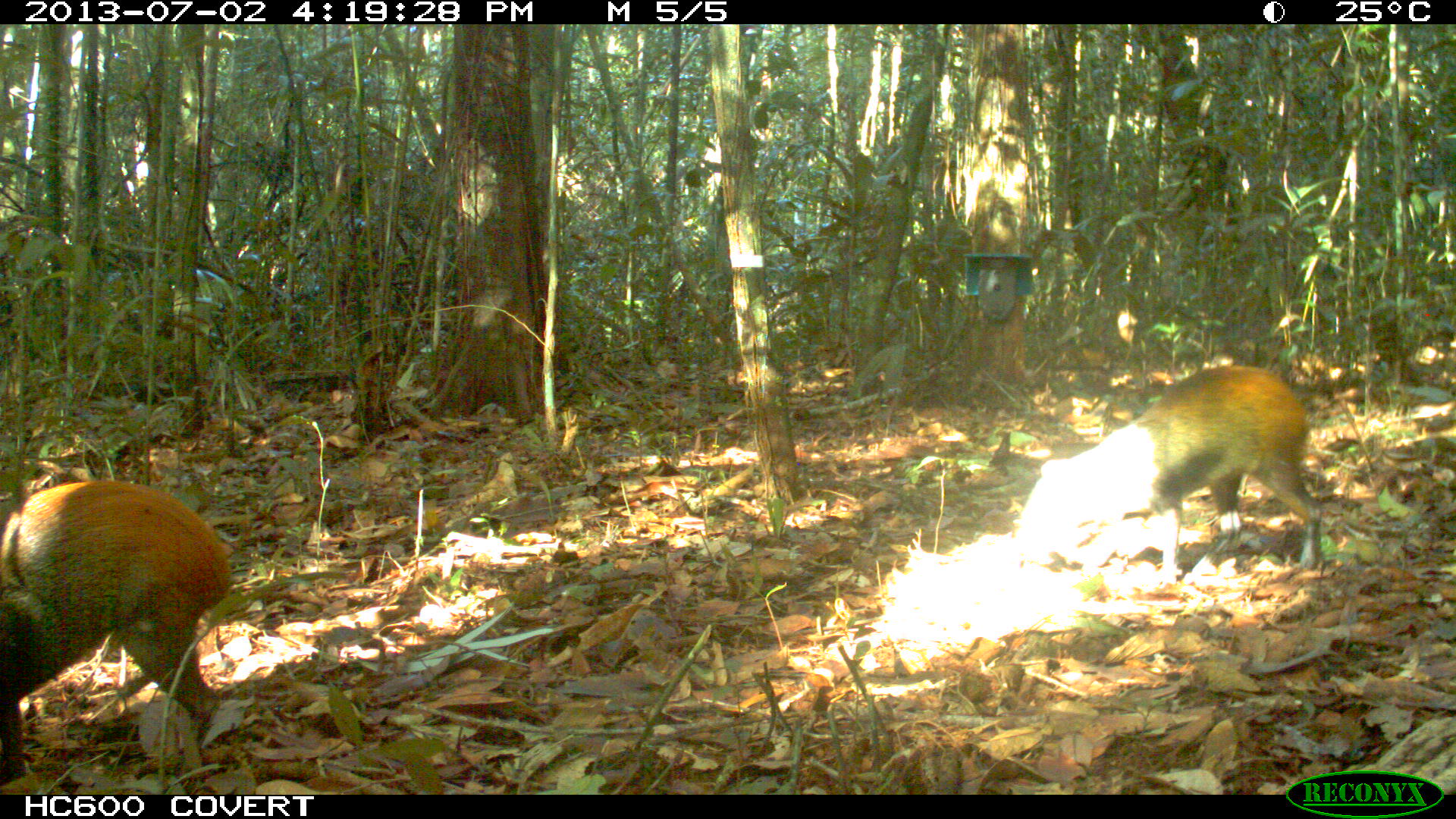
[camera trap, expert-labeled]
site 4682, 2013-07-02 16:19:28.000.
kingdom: Animalia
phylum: Chordata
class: Mammalia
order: Rodentia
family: Dasyproctidae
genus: Dasyprocta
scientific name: Dasyprocta leporina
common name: red-rumped agouti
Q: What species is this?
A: Dasyprocta leporina (red-rumped agouti).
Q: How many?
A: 2.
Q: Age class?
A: Adult.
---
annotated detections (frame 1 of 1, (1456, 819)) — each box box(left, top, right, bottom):
dasyprocta leporina: box(995, 349, 1332, 588); box(0, 473, 234, 784)